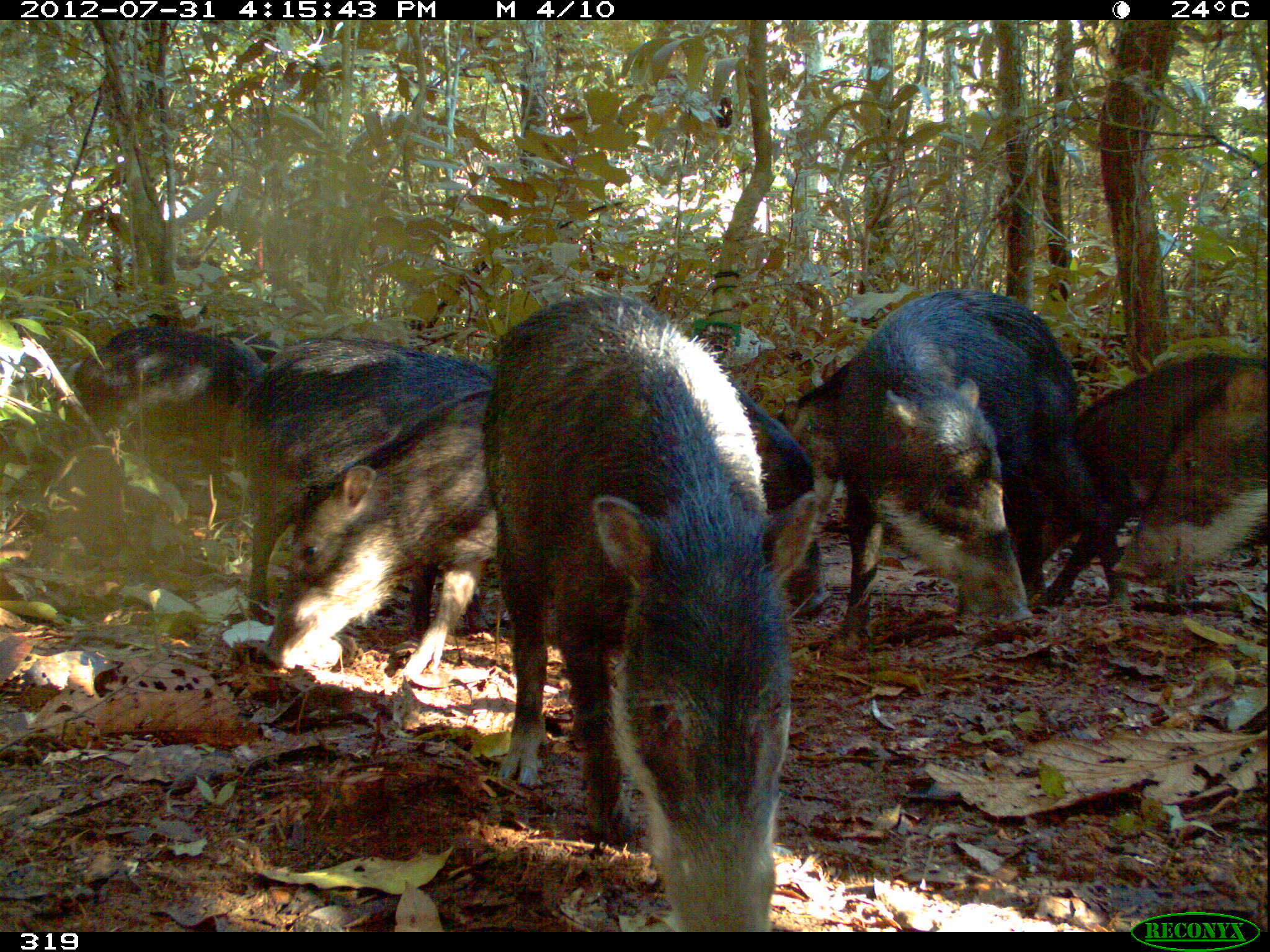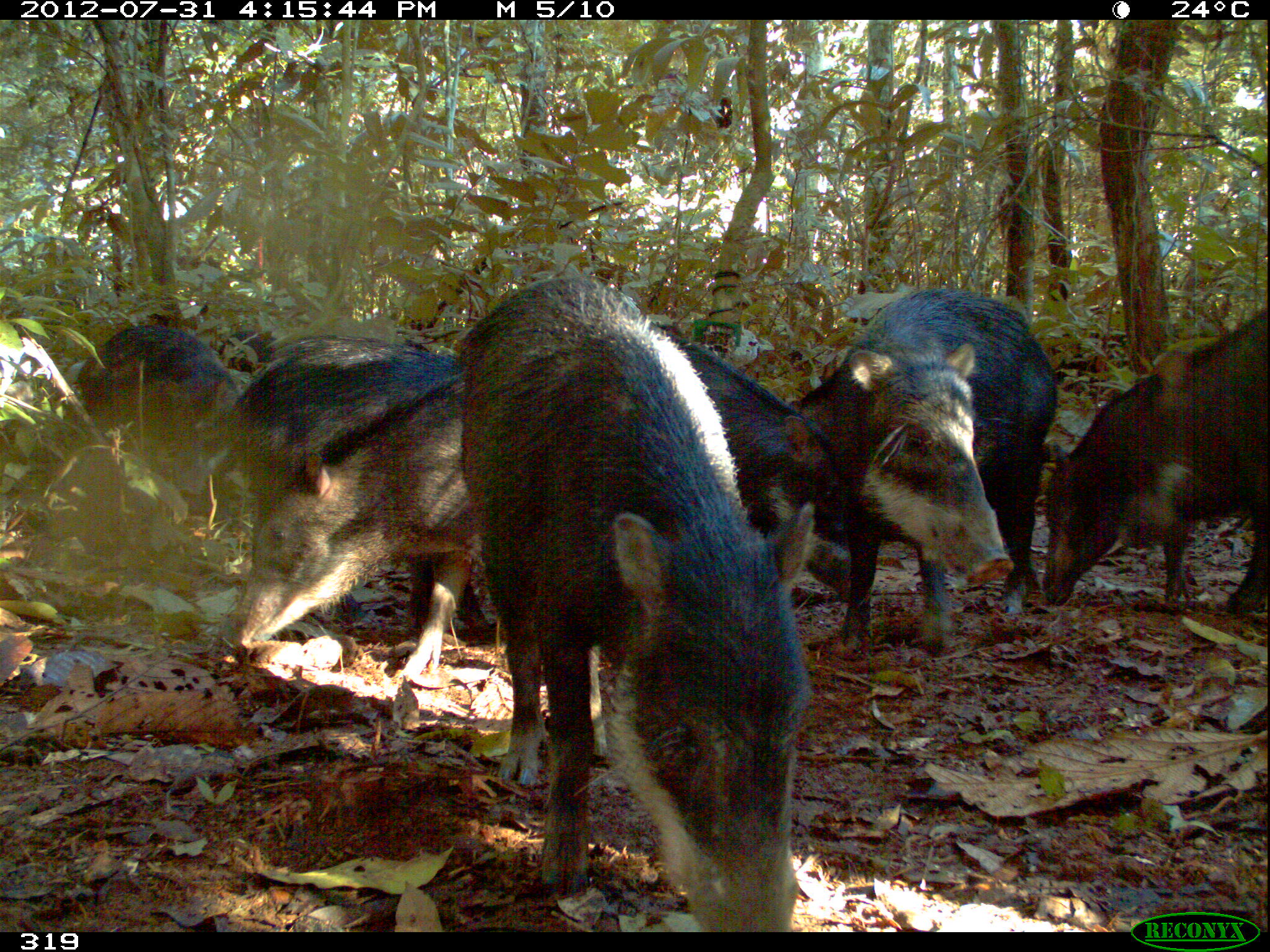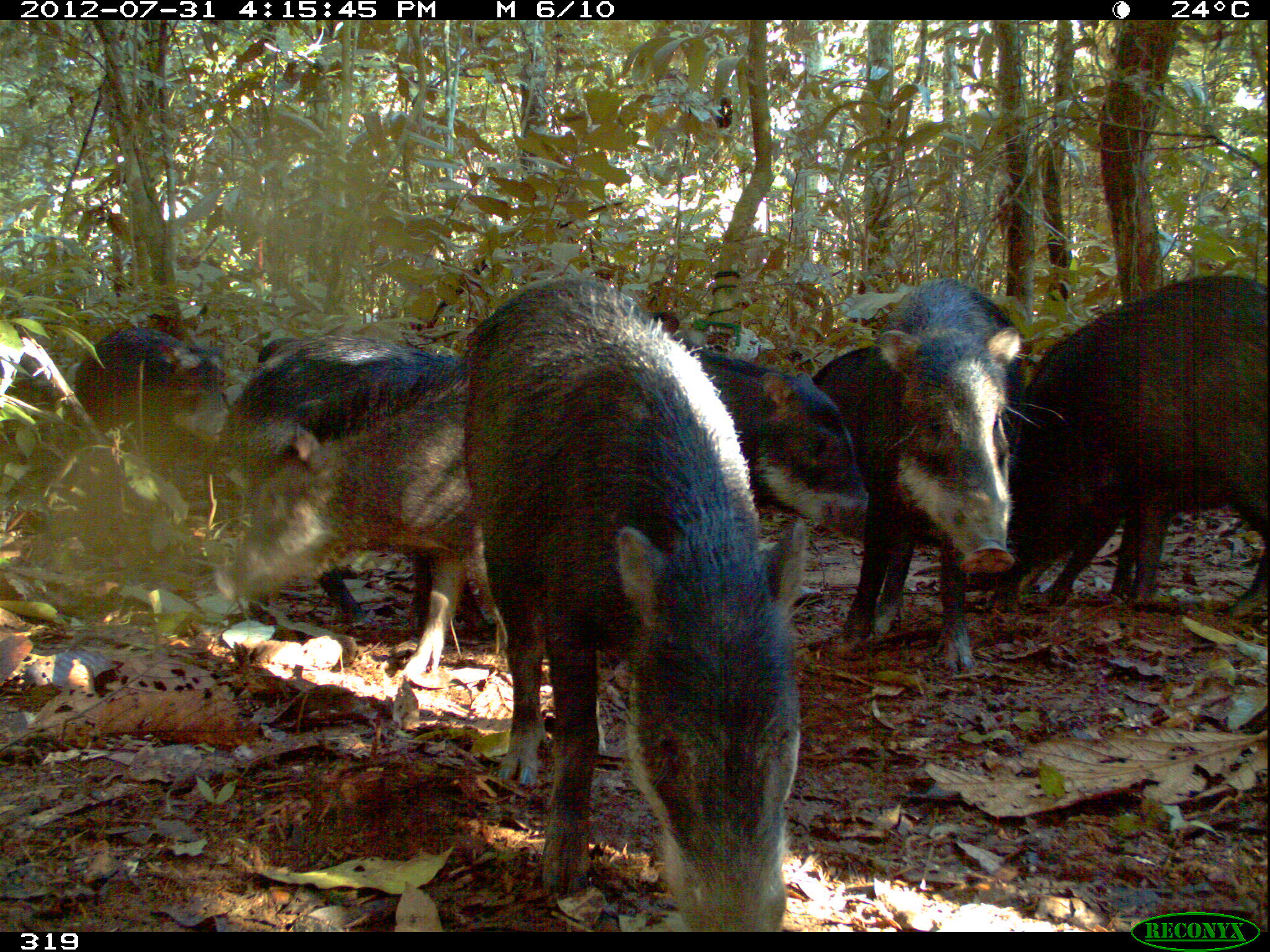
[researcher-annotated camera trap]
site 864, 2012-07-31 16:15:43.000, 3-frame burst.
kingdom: Animalia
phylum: Chordata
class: Mammalia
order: Artiodactyla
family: Tayassuidae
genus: Tayassu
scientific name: Tayassu pecari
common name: white-lipped peccary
Tayassu pecari (white-lipped peccary).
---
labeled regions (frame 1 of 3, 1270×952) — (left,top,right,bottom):
tayassu pecari: (483,293,785,925); (827,282,1081,656); (229,337,488,678); (259,385,554,682); (1030,336,1268,616); (1100,362,1270,585); (66,323,264,506); (717,368,832,615); (770,382,854,531)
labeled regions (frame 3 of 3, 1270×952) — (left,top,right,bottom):
tayassu pecari: (456,273,809,930); (992,274,1267,616); (209,355,488,677); (201,333,491,636); (807,341,1118,606); (831,278,1022,675); (687,344,869,540); (69,319,227,496)